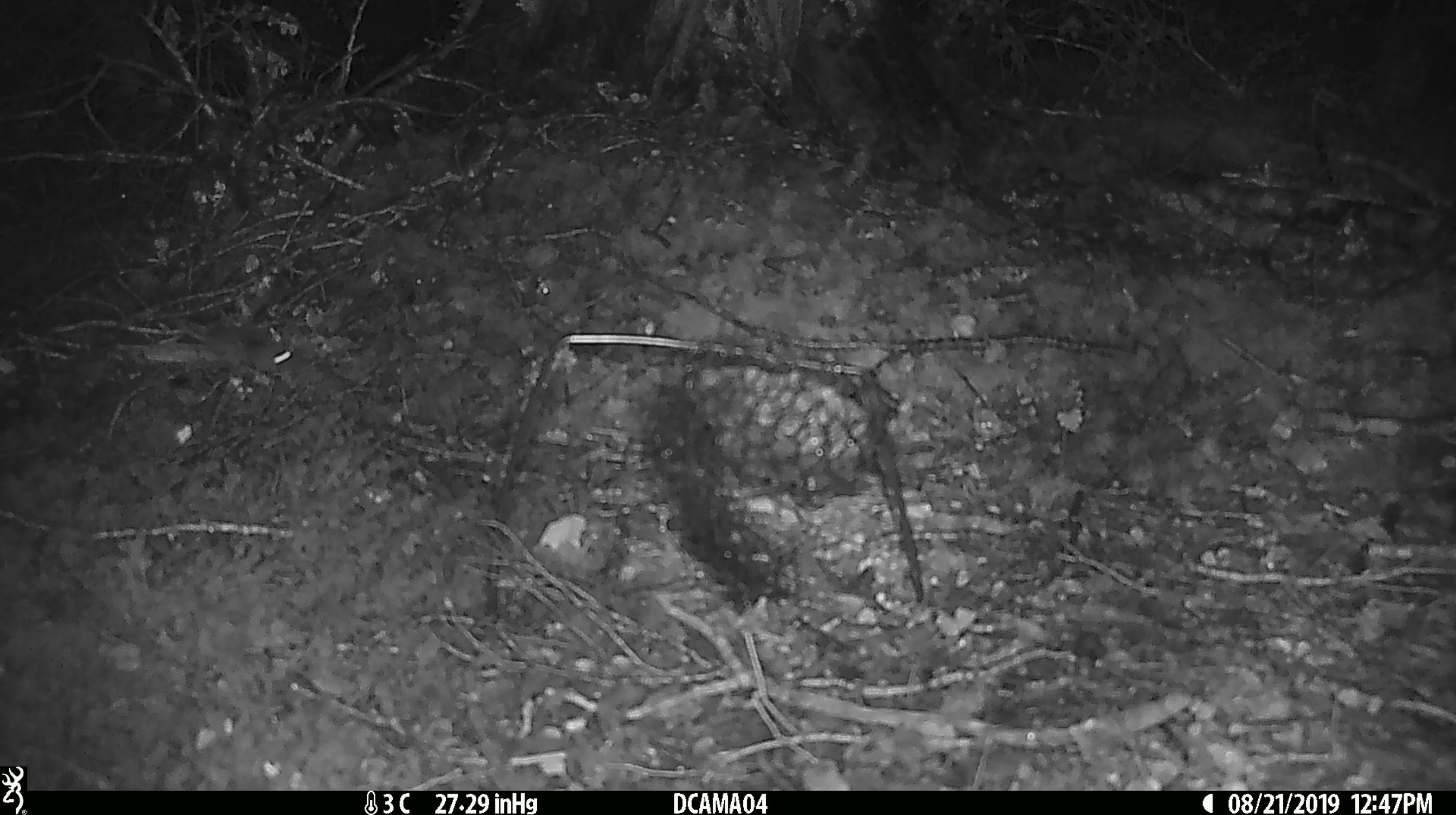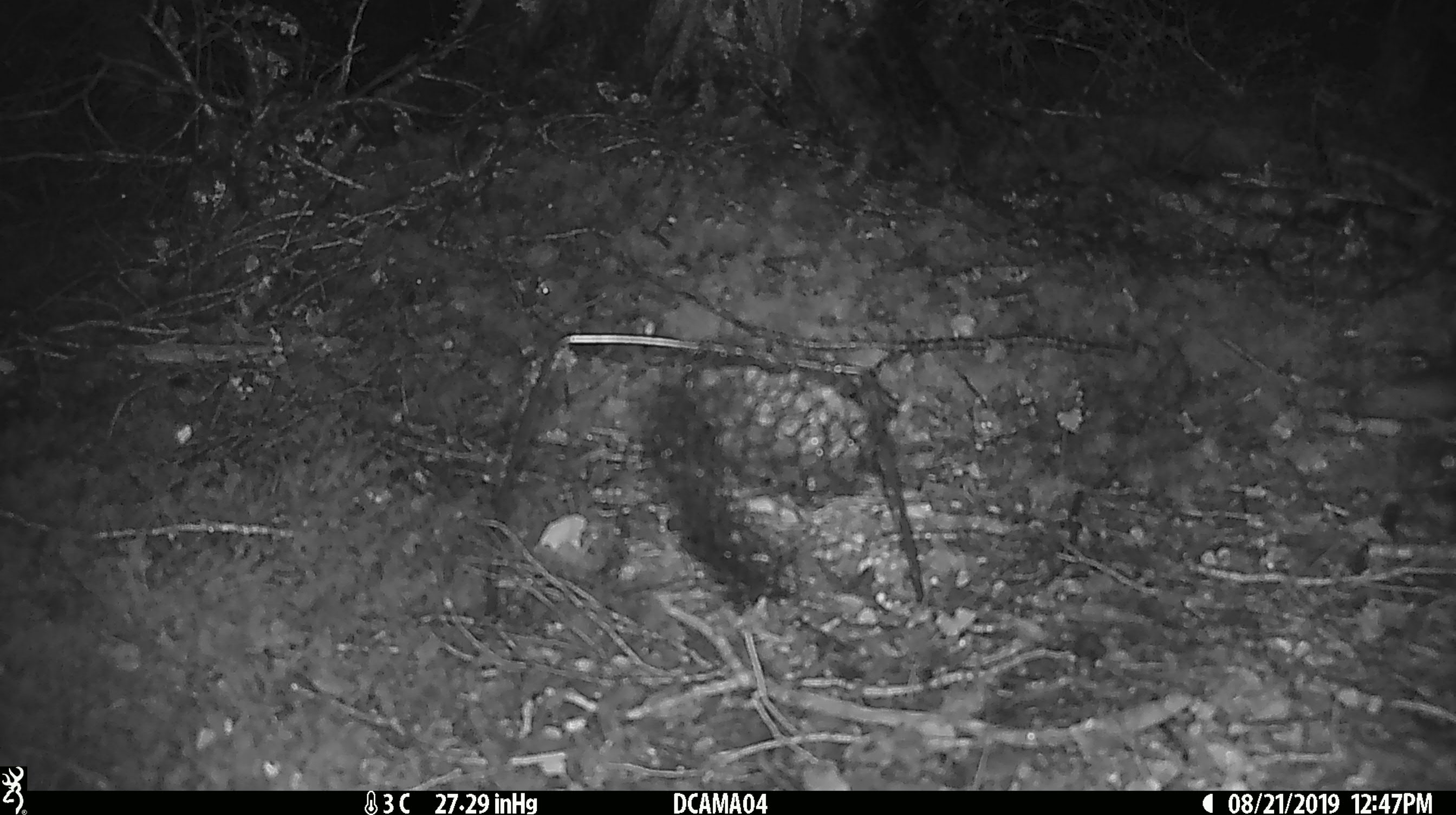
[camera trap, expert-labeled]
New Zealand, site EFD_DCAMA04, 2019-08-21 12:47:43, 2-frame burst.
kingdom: Animalia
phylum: Chordata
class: Mammalia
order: Rodentia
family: Muridae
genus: Mus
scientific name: Mus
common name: mouse